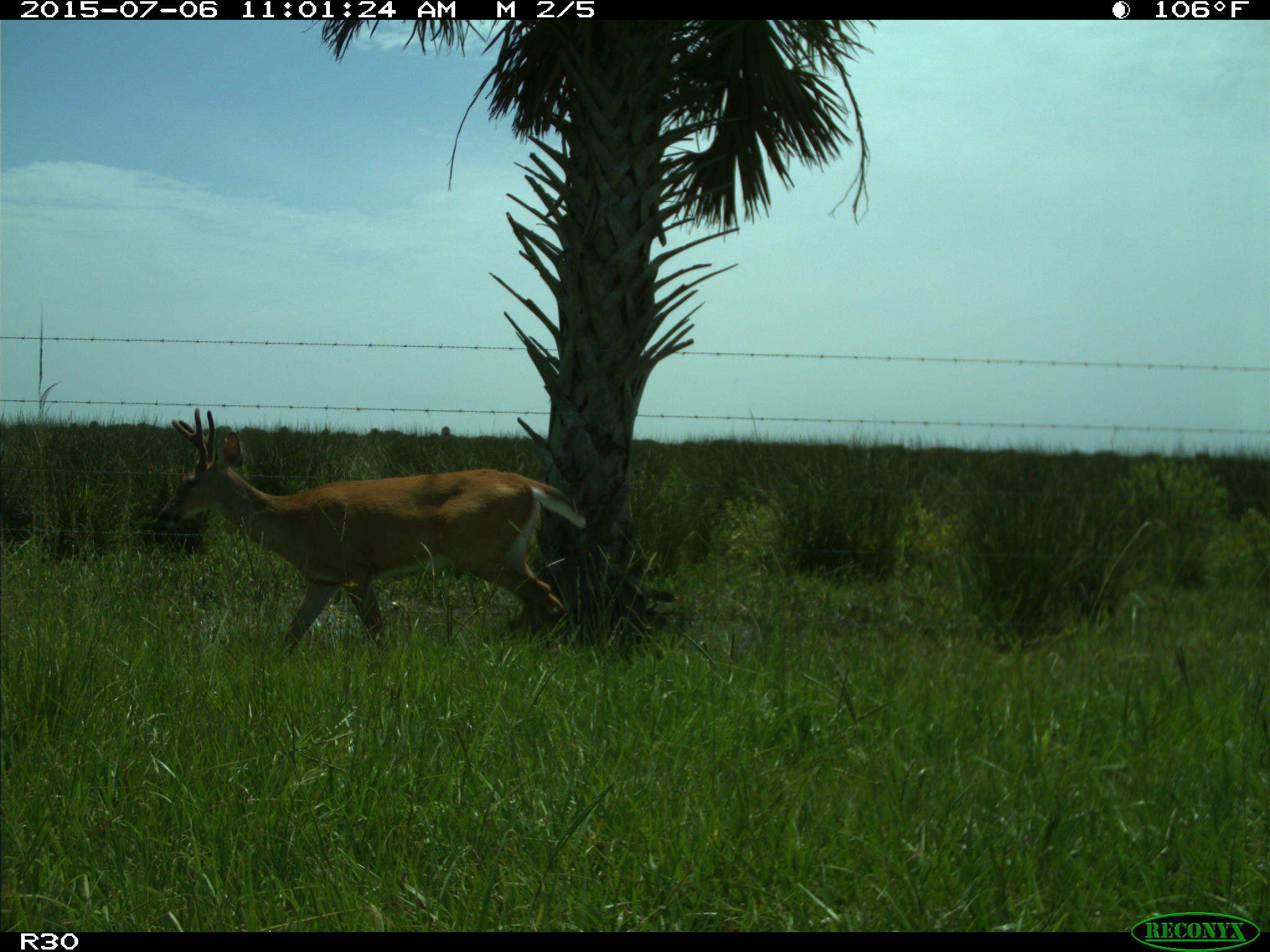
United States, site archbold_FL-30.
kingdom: Animalia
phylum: Chordata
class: Mammalia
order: Artiodactyla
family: Cervidae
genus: Odocoileus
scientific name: Odocoileus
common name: deer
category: unidentified deer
Unidentified deer (deer) (Odocoileus).